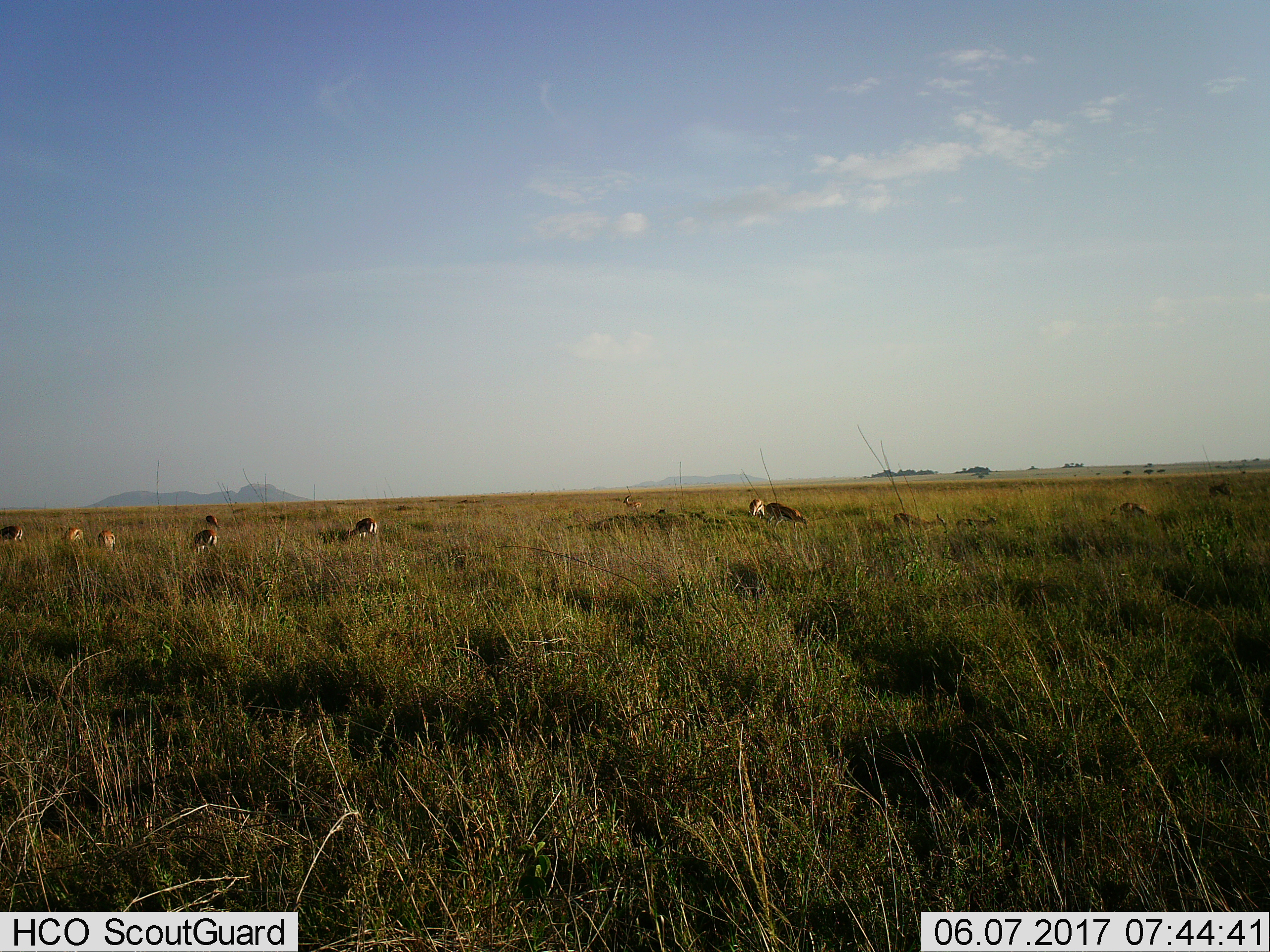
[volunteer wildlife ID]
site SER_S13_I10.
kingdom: Animalia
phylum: Chordata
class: Mammalia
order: Artiodactyla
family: Bovidae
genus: Eudorcas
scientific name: Eudorcas thomsonii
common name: thomson's gazelle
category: gazellethomsons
Gazellethomsons (thomson's gazelle) (Eudorcas thomsonii), count 10. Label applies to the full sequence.